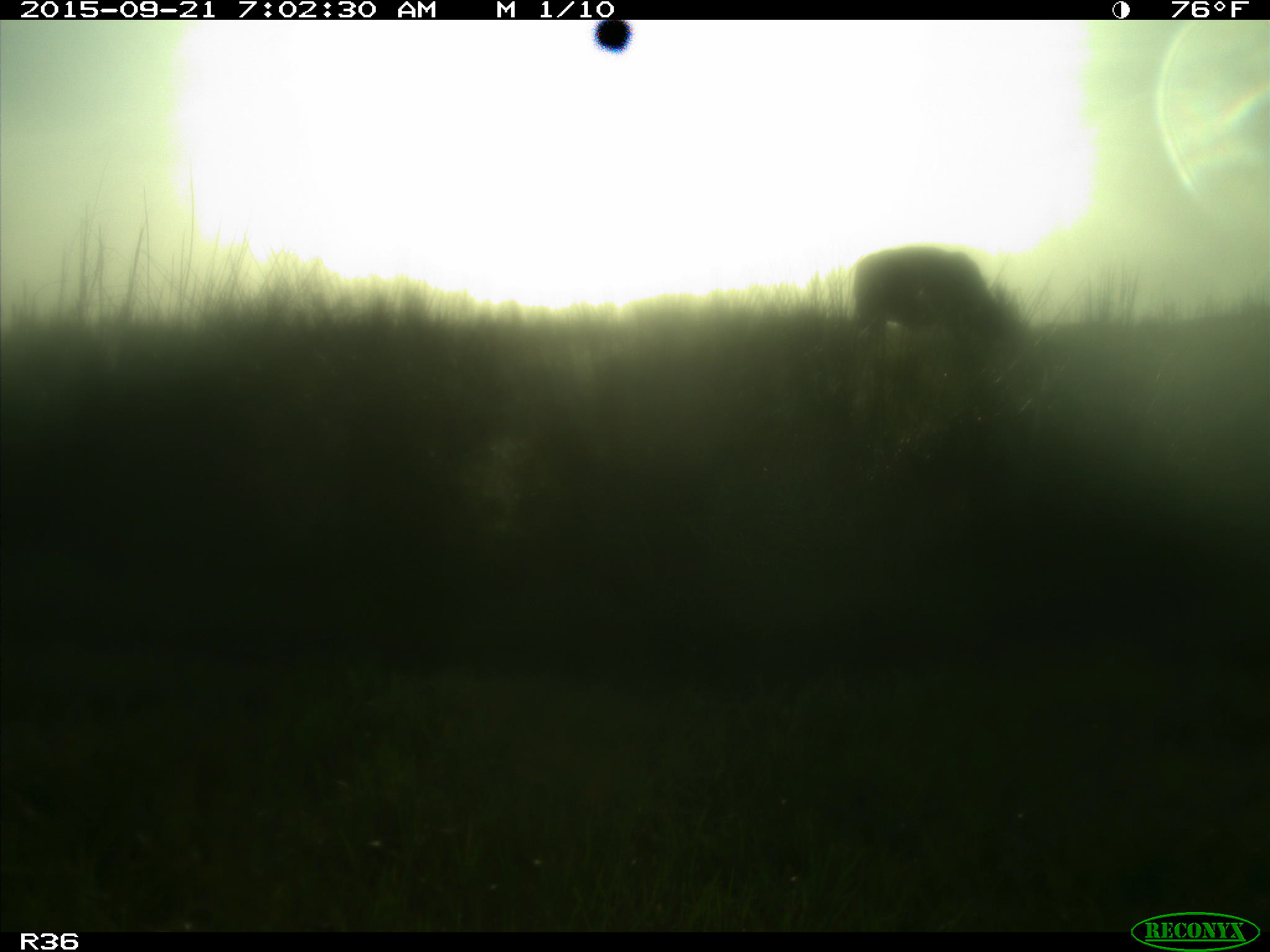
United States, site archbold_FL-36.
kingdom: Animalia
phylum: Chordata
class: Mammalia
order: Artiodactyla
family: Bovidae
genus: Bos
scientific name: Bos taurus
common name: domestic cow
Bos taurus (domestic cow).